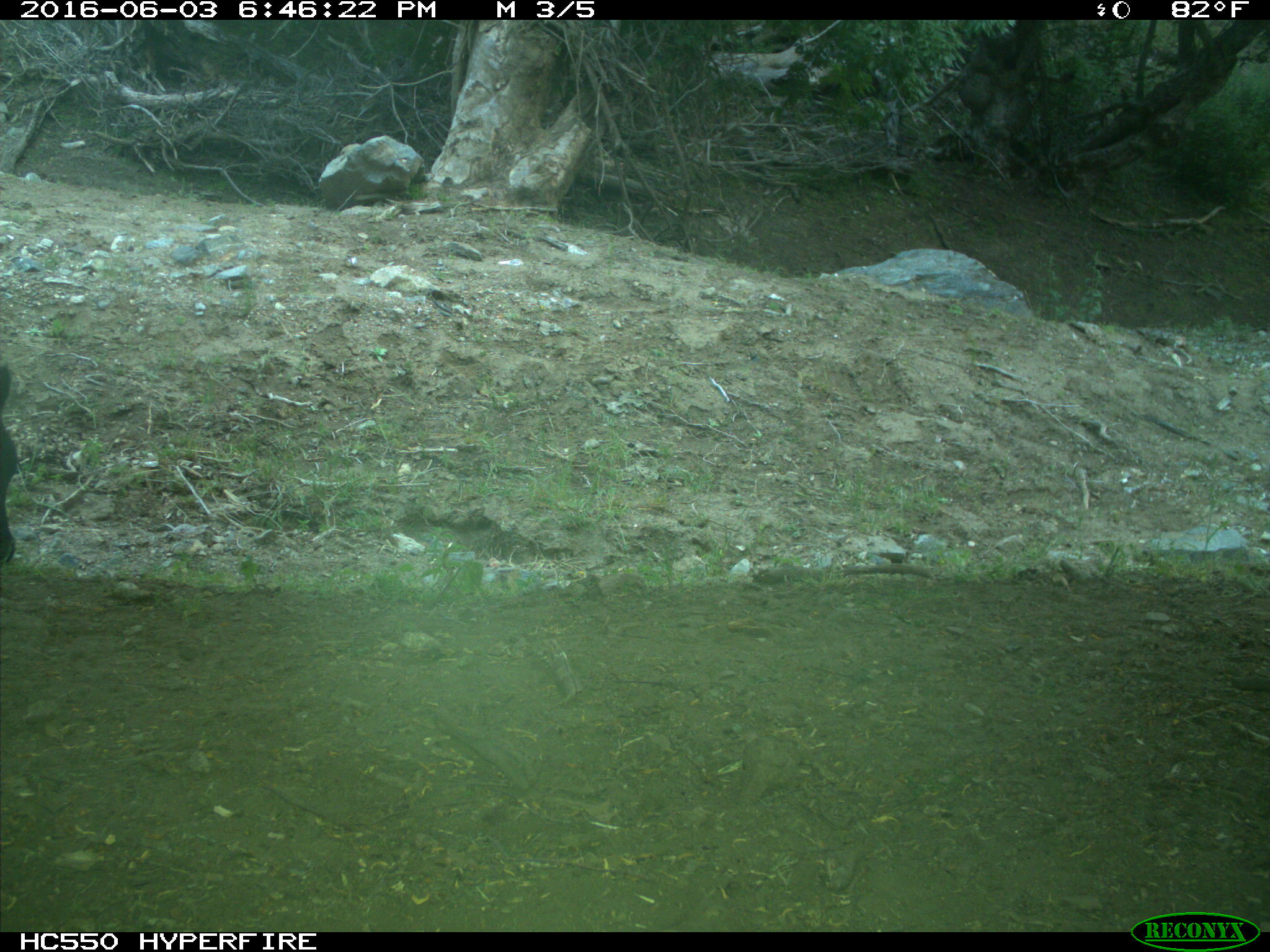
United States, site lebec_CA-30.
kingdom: Animalia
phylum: Chordata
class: Mammalia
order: Artiodactyla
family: Bovidae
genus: Bos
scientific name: Bos taurus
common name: domestic cow